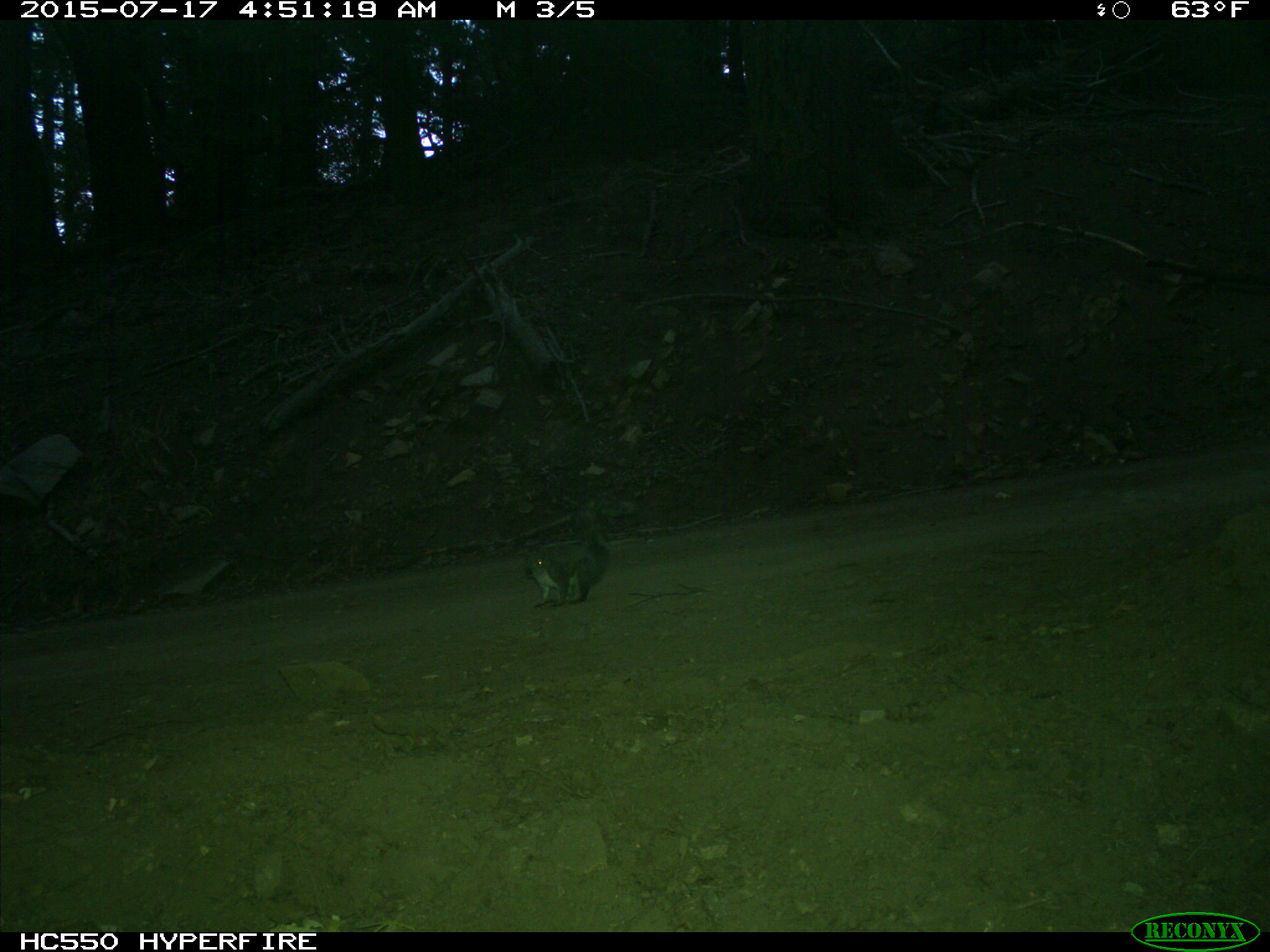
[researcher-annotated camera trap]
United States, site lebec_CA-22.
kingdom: Animalia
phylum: Chordata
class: Mammalia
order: Rodentia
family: Sciuridae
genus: Sciurus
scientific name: Sciurus carolinensis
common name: eastern gray squirrel